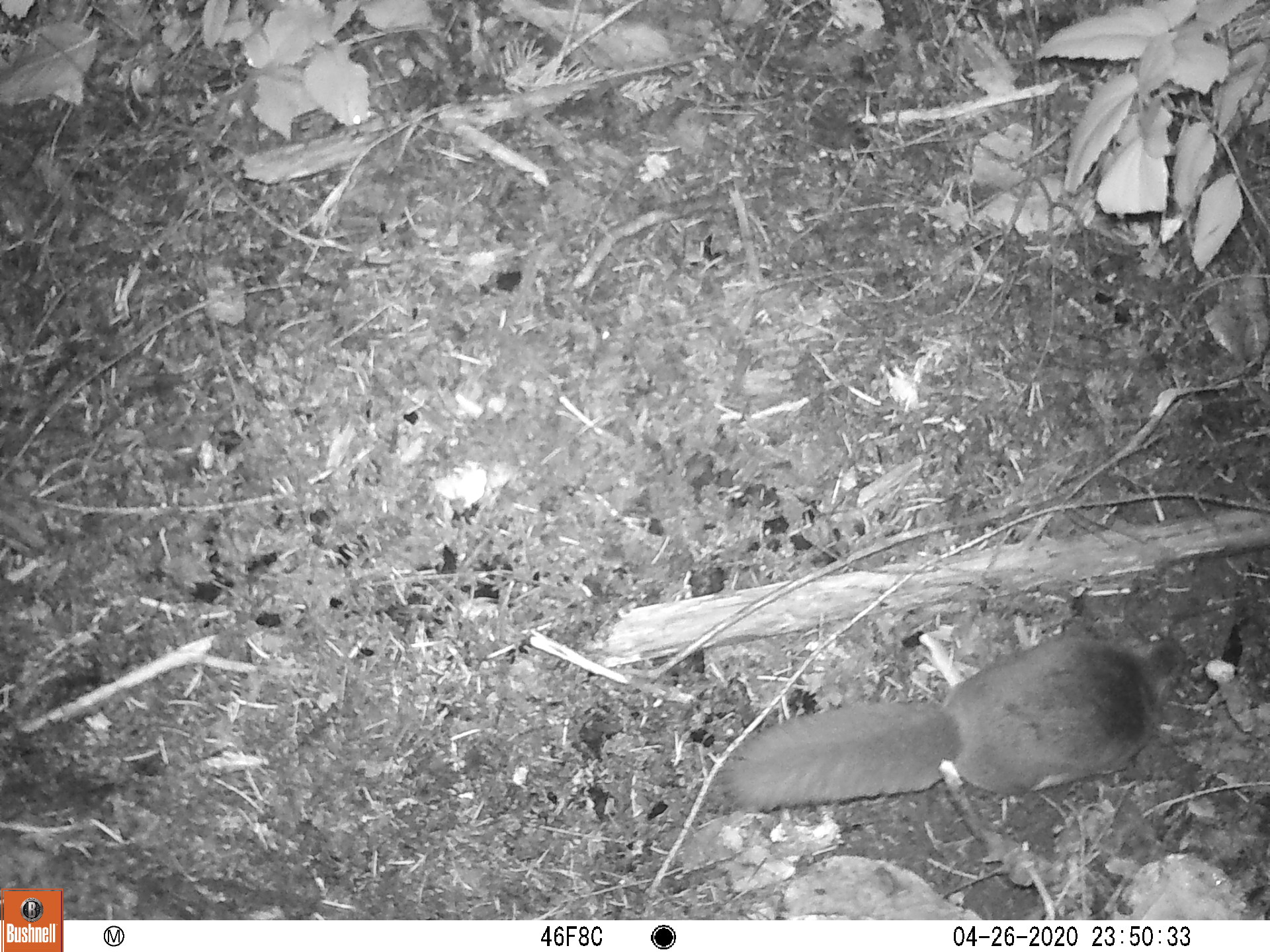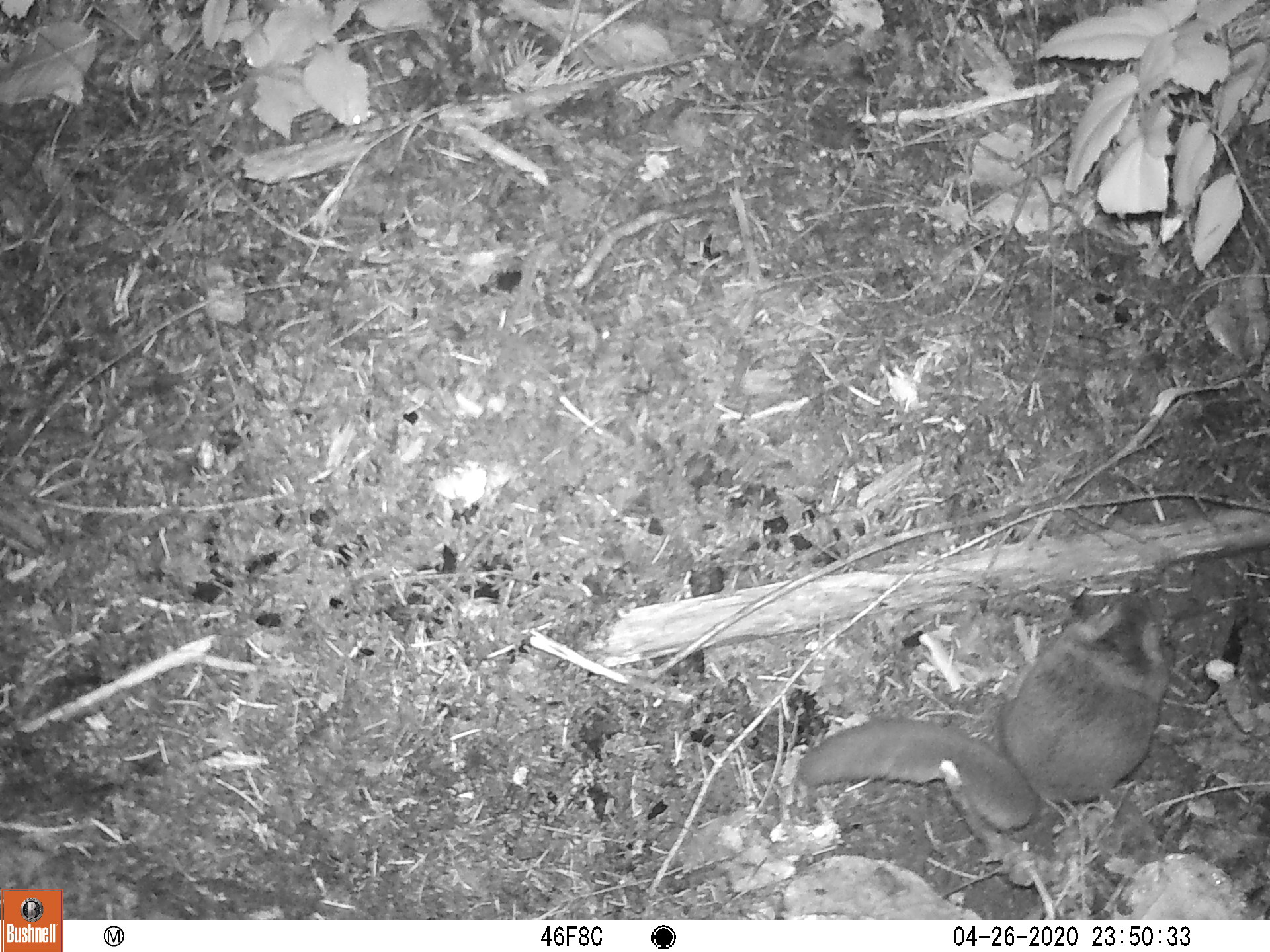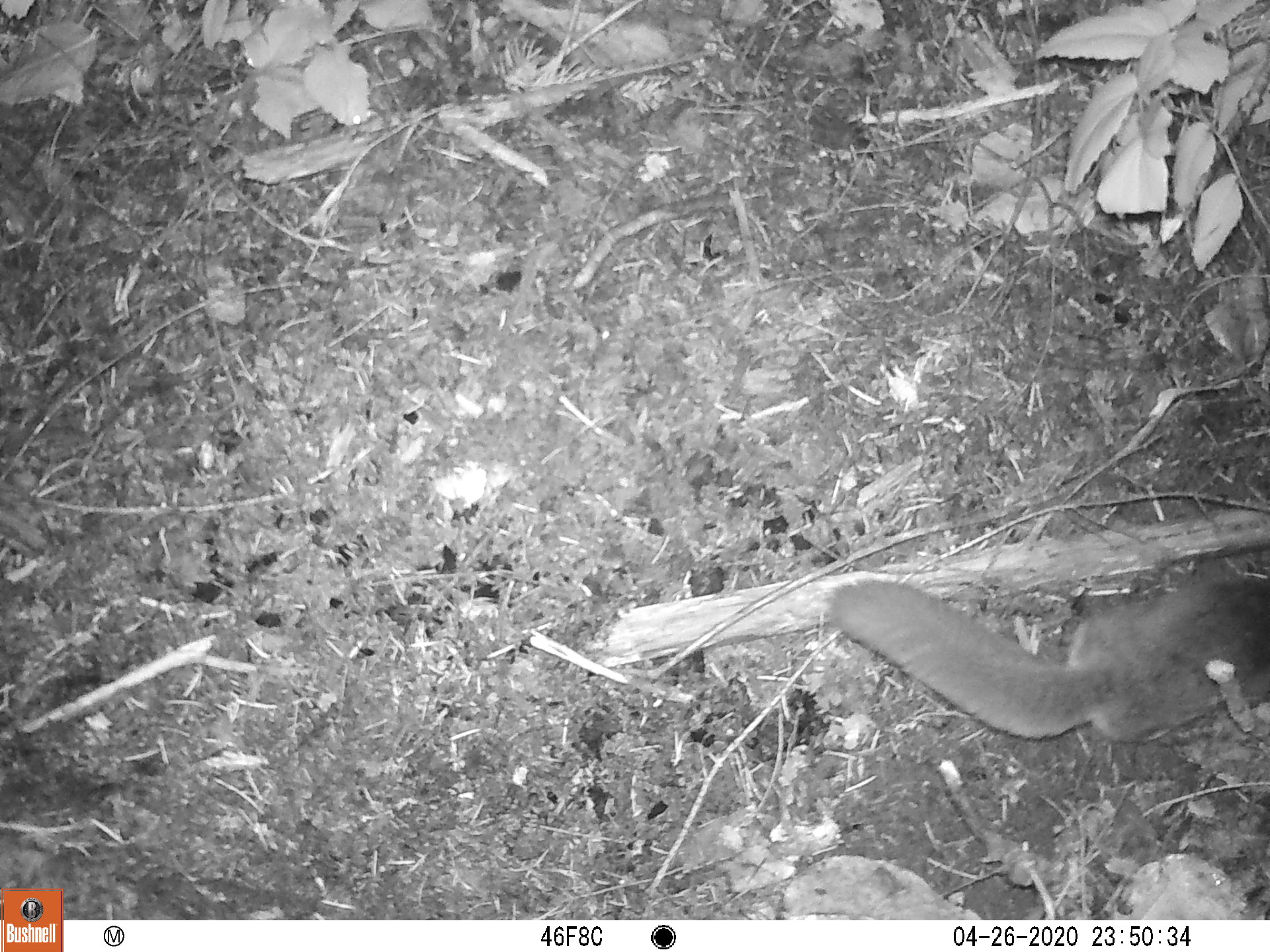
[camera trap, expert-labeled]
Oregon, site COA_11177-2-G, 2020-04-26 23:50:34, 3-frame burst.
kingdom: Animalia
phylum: Chordata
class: Mammalia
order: Rodentia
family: Sciuridae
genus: Glaucomys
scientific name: Glaucomys oregonensis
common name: humboldt's flying squirrel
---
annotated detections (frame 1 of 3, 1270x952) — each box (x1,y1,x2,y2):
humboldt's flying squirrel: (714,623,1198,821)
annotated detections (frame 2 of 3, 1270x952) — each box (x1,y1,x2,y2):
humboldt's flying squirrel: (788,579,1186,839)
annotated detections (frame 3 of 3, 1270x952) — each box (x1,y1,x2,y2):
humboldt's flying squirrel: (816,539,1266,752)